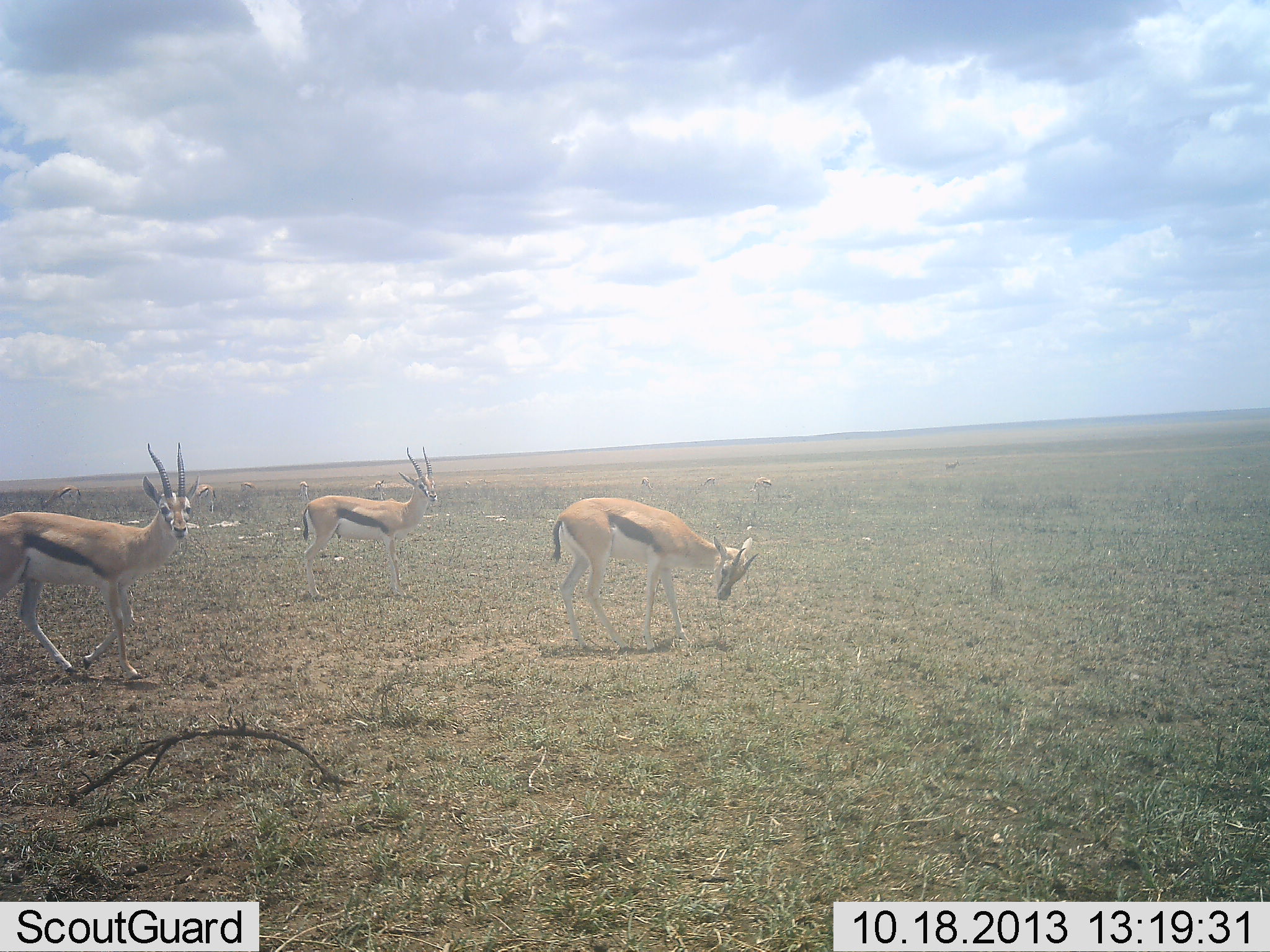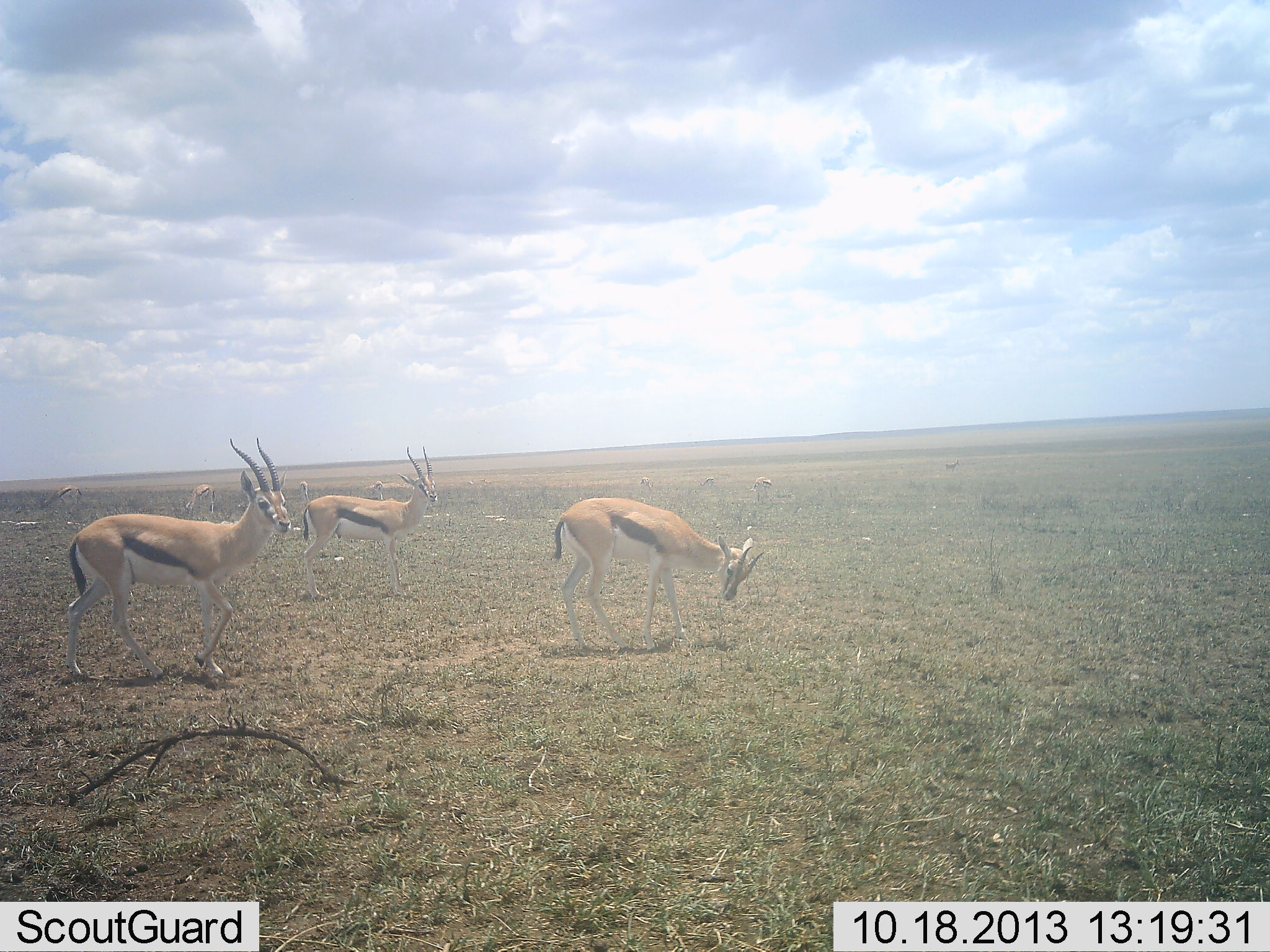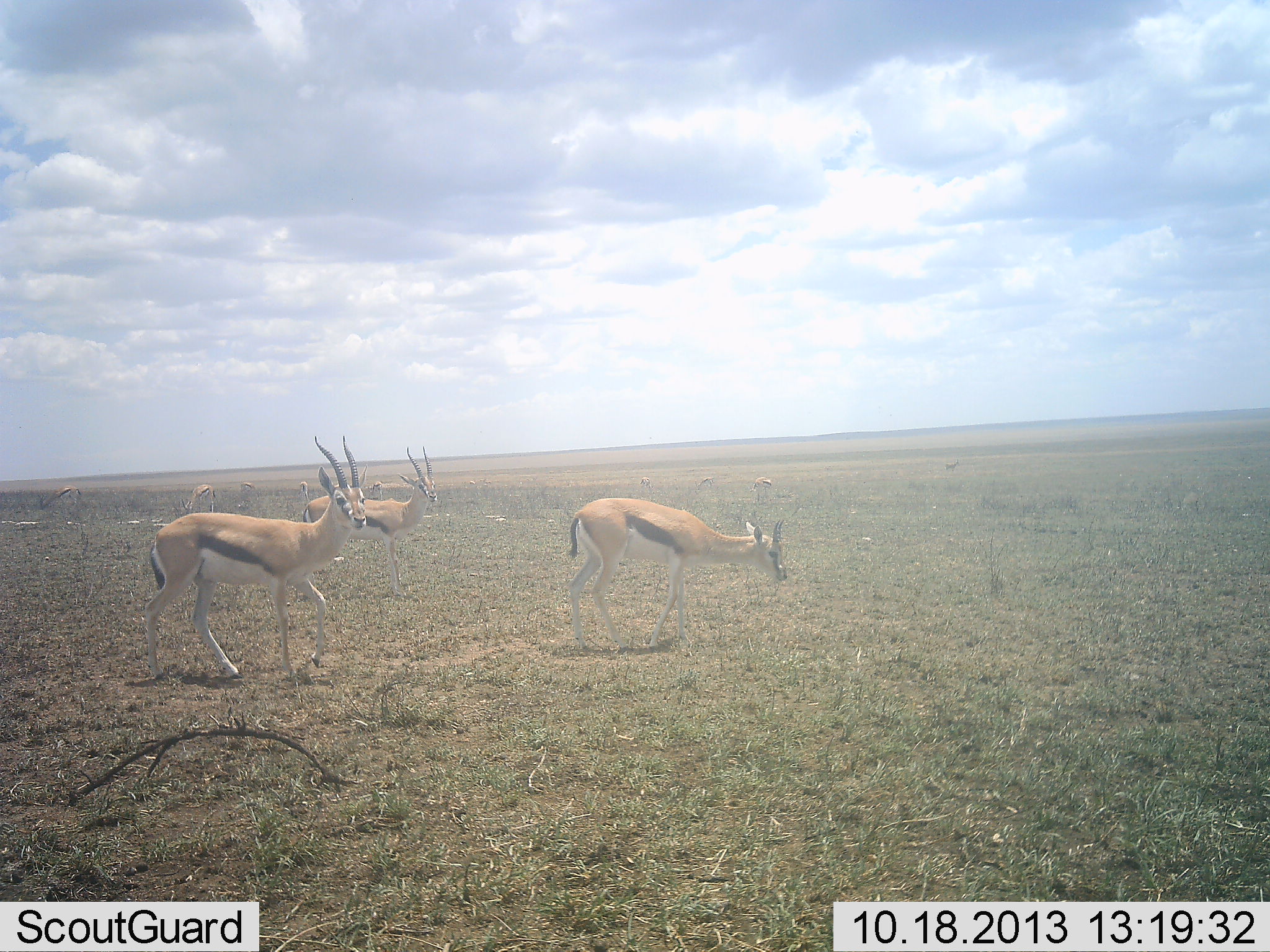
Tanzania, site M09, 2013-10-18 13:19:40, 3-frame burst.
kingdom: Animalia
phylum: Chordata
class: Mammalia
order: Artiodactyla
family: Bovidae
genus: Eudorcas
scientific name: Eudorcas thomsonii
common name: thomson's gazelle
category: gazellethomsons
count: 7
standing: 71%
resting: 0%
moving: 75%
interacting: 0%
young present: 0%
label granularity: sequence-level